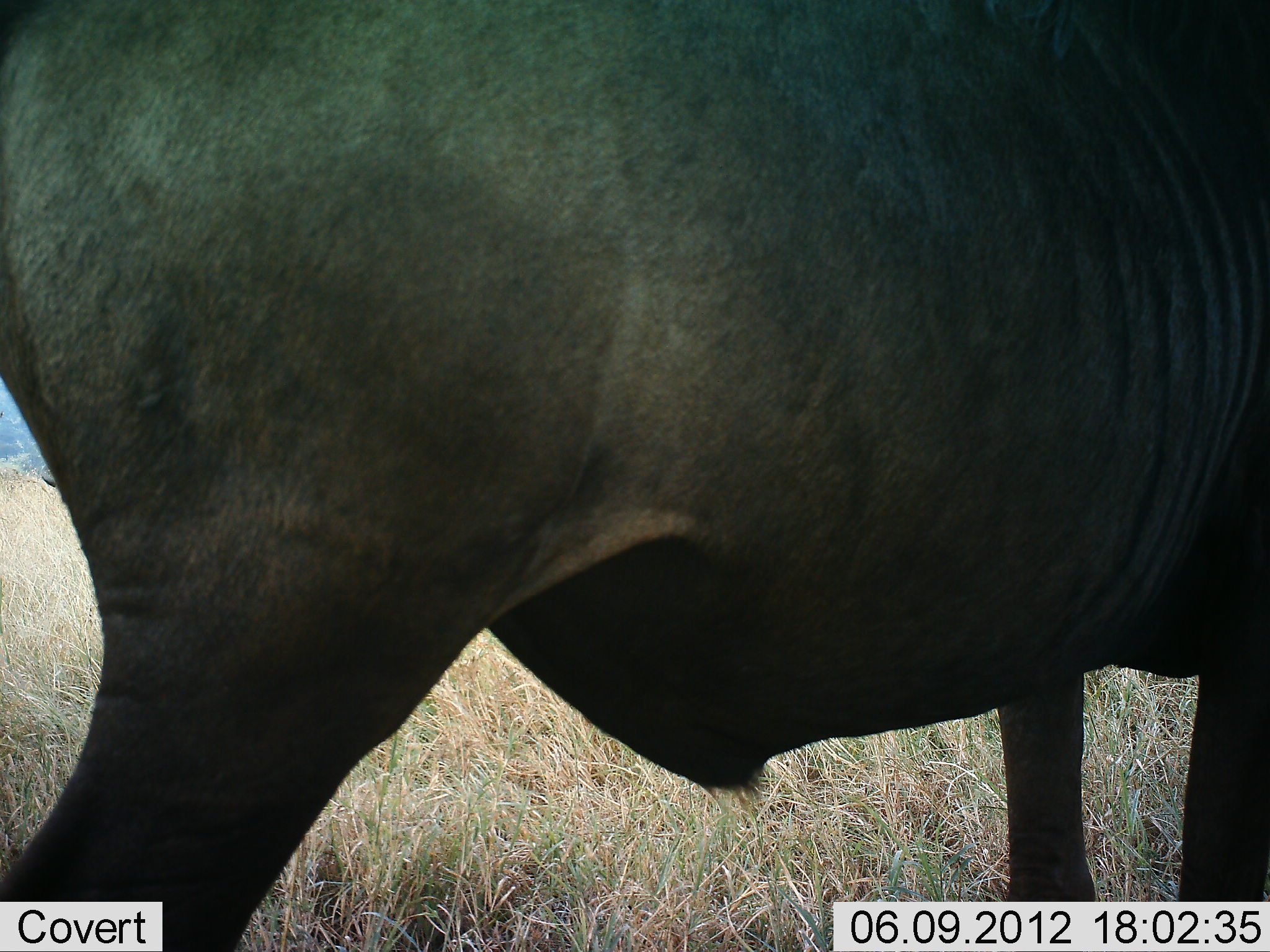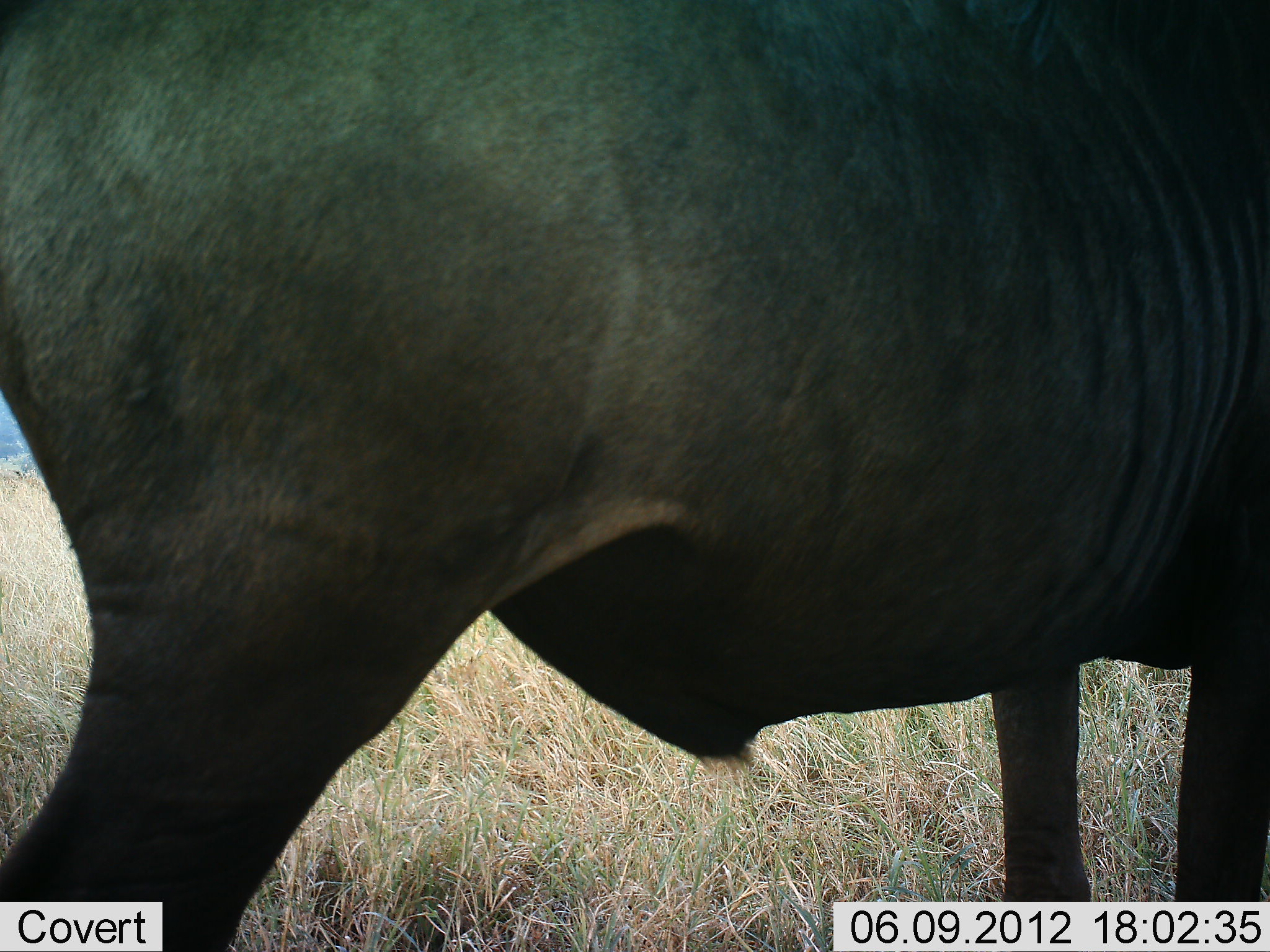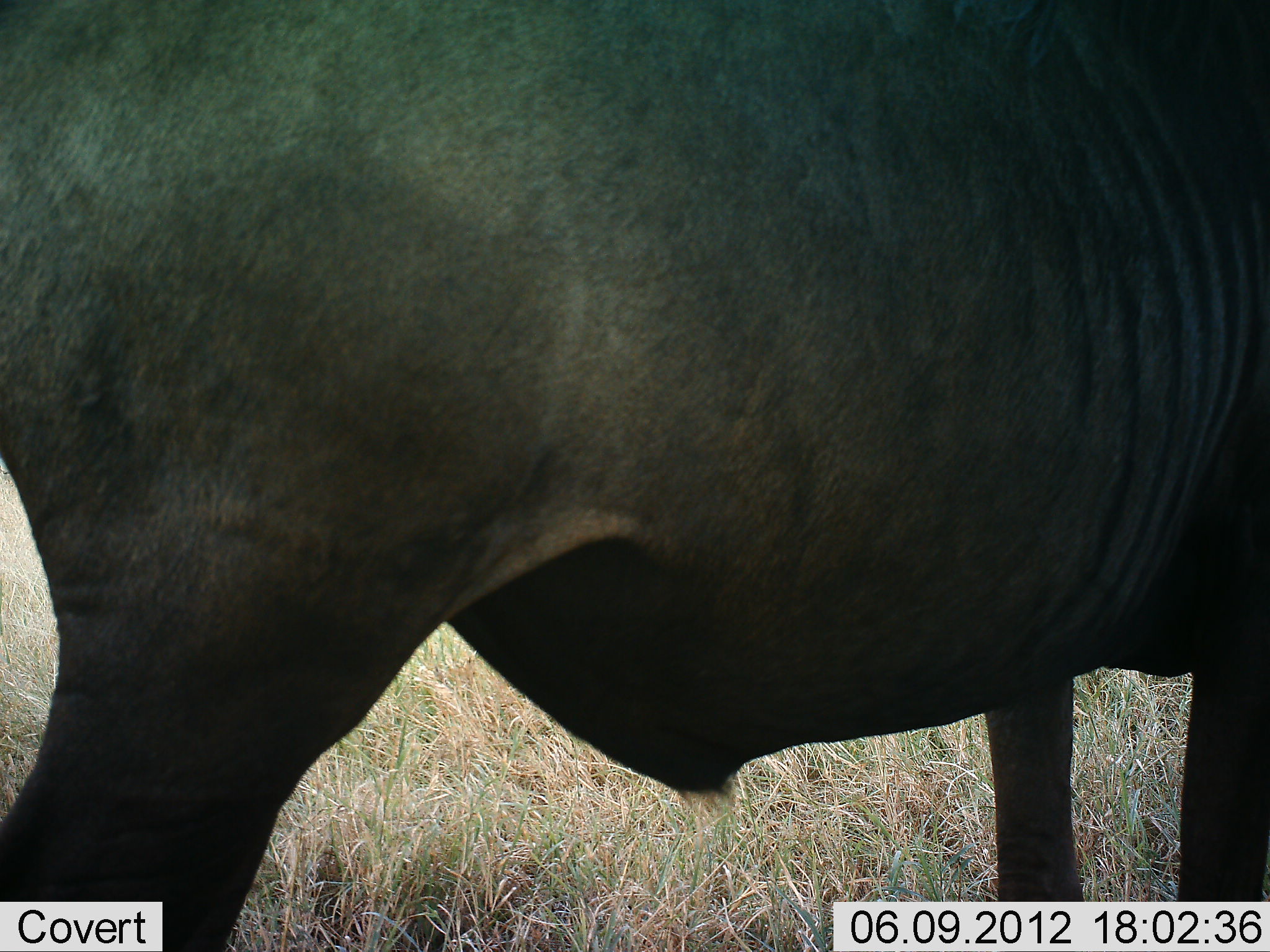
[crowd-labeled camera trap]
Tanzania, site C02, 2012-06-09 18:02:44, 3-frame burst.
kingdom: Animalia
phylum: Chordata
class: Mammalia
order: Artiodactyla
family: Bovidae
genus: Connochaetes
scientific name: Connochaetes taurinus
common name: blue wildebeest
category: wildebeest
Wildebeest (blue wildebeest) (Connochaetes taurinus), count 1. Behavior (volunteer vote fractions): standing 100%, resting 0%, moving 0%, interacting 0%. Young present (vote fraction): 0%. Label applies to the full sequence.